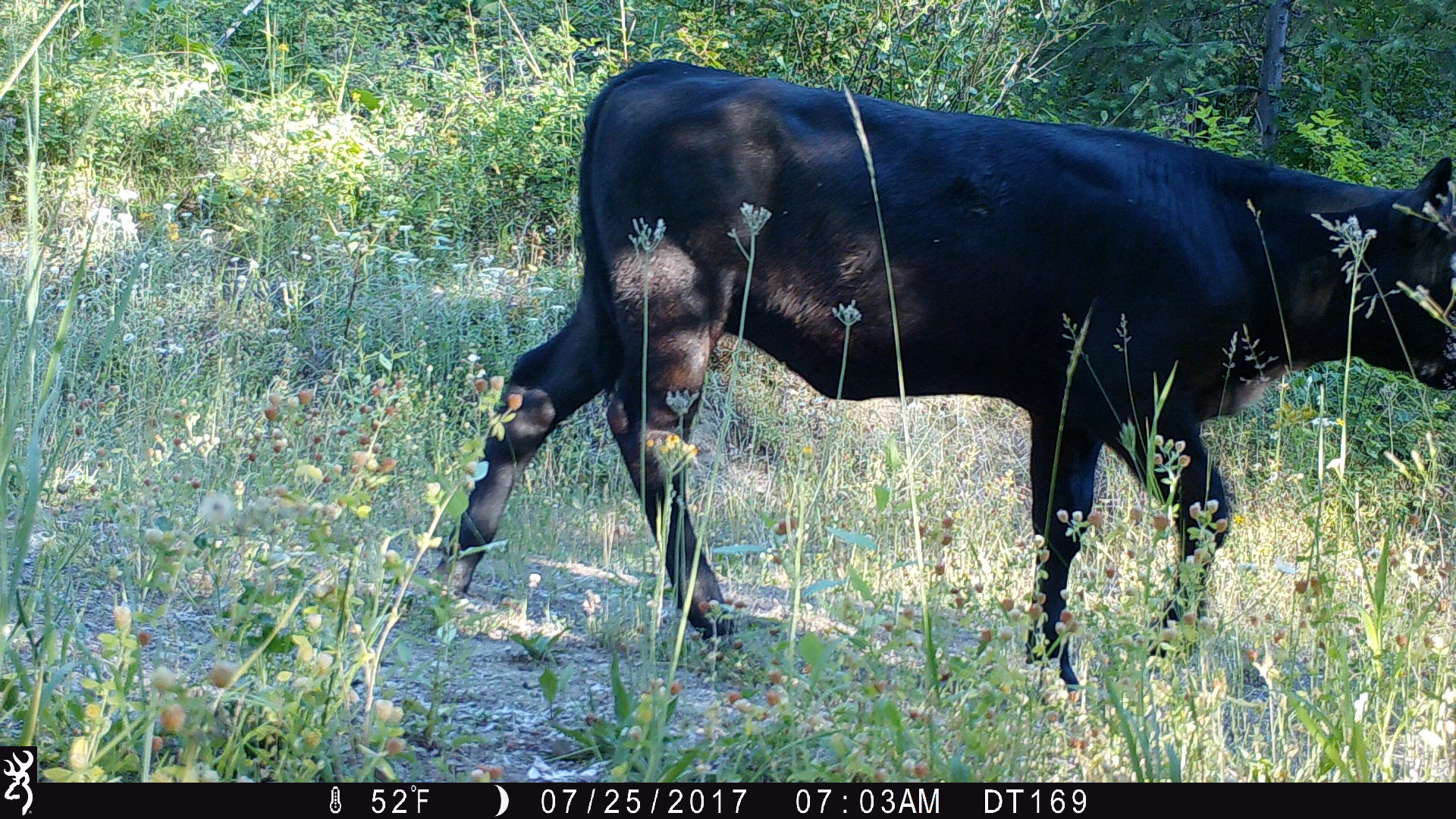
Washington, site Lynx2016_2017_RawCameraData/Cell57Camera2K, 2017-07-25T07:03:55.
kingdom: Animalia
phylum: Chordata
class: Mammalia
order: Artiodactyla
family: Bovidae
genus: Bos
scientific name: Bos taurus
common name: domestic cattle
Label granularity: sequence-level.